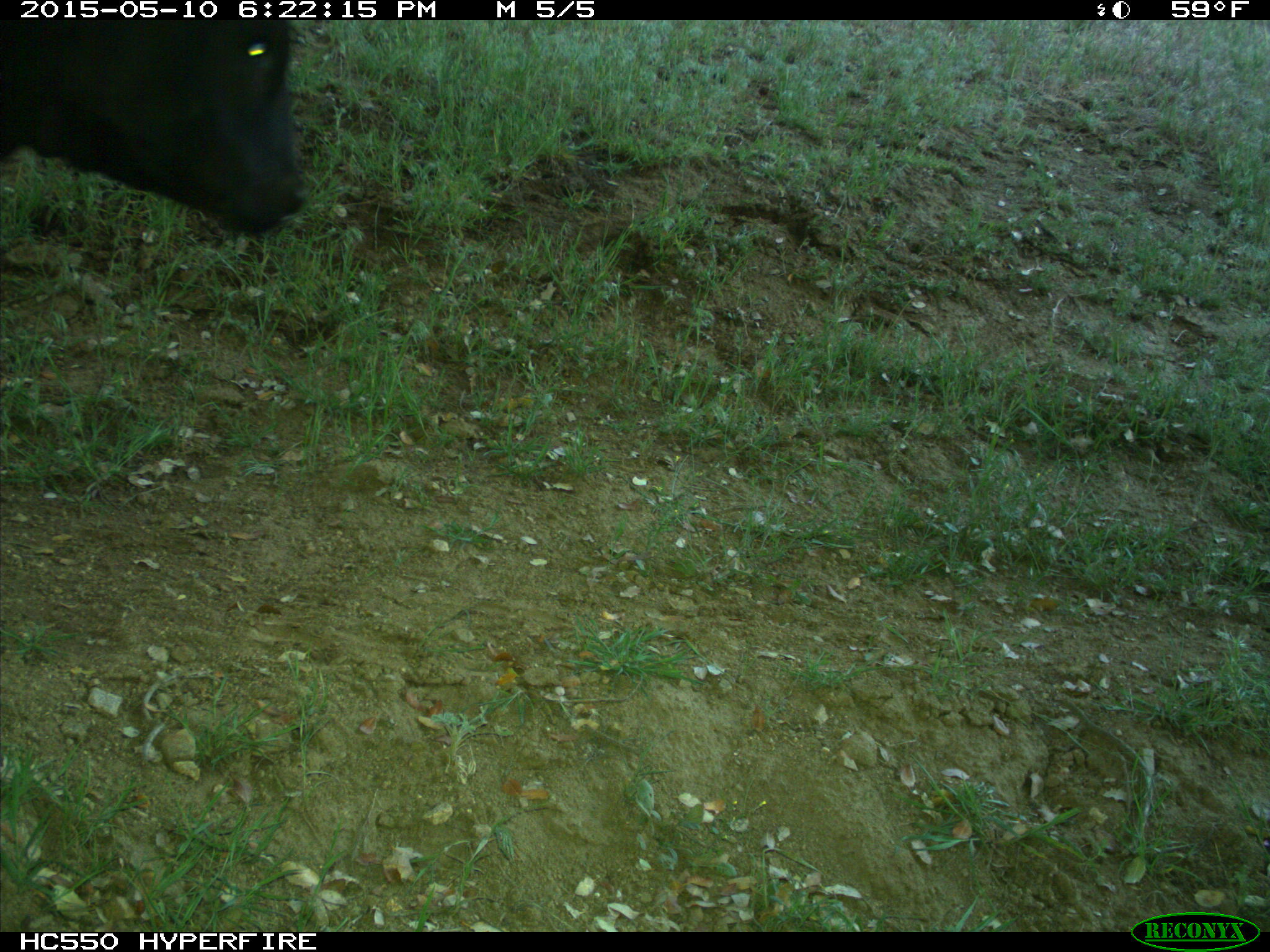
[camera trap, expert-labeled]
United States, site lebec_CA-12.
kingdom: Animalia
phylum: Chordata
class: Mammalia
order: Artiodactyla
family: Bovidae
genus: Bos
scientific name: Bos taurus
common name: domestic cow